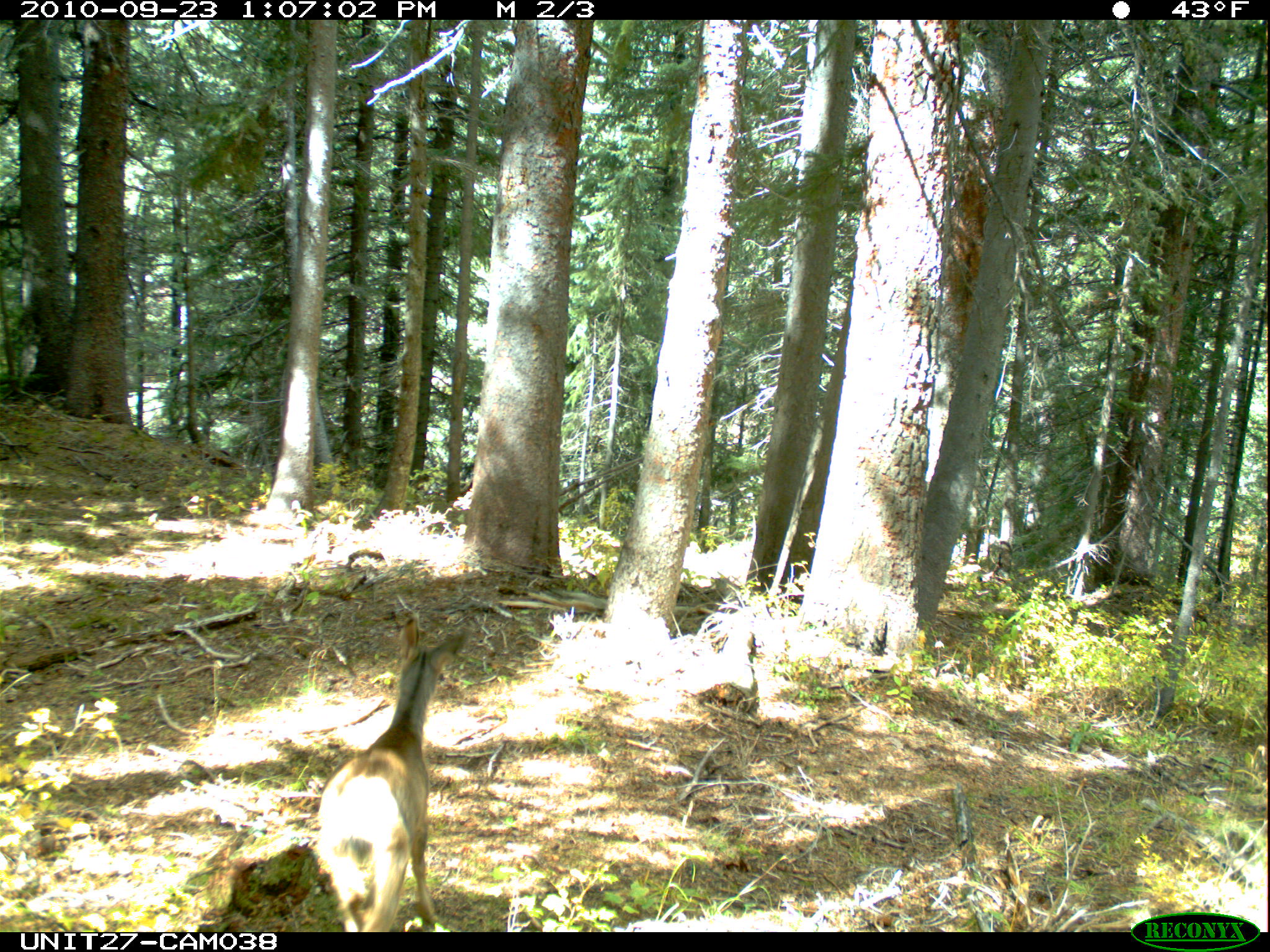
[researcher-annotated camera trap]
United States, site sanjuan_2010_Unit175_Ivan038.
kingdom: Animalia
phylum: Chordata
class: Mammalia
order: Artiodactyla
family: Cervidae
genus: Odocoileus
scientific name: Odocoileus hemionus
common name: mule deer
Odocoileus hemionus (mule deer).